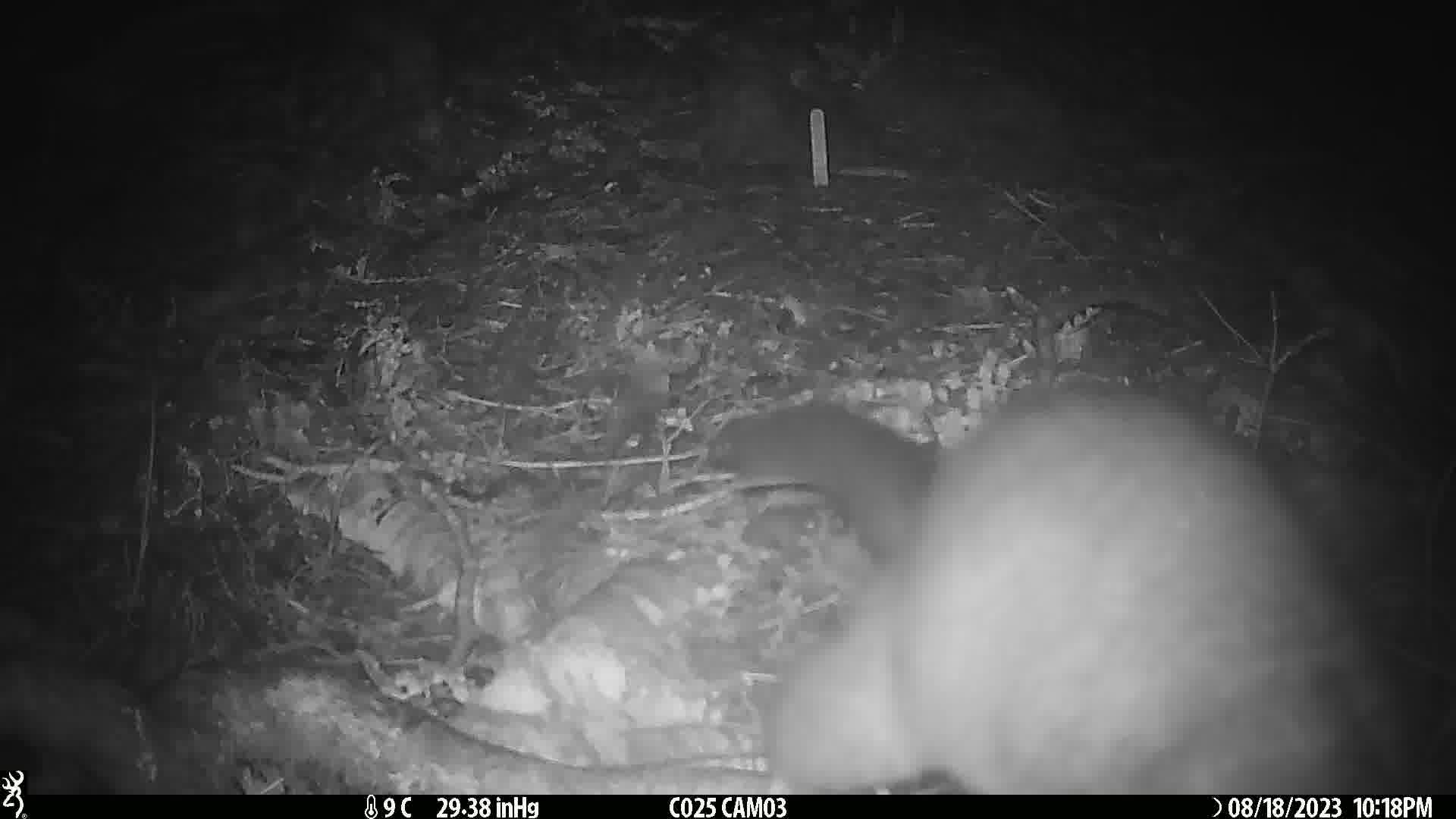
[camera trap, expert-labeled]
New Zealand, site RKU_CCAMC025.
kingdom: Animalia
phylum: Chordata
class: Mammalia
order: Diprotodontia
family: Phalangeridae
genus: Trichosurus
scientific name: Trichosurus vulpecula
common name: common brushtail possum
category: possum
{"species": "possum (common brushtail possum) (Trichosurus vulpecula)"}